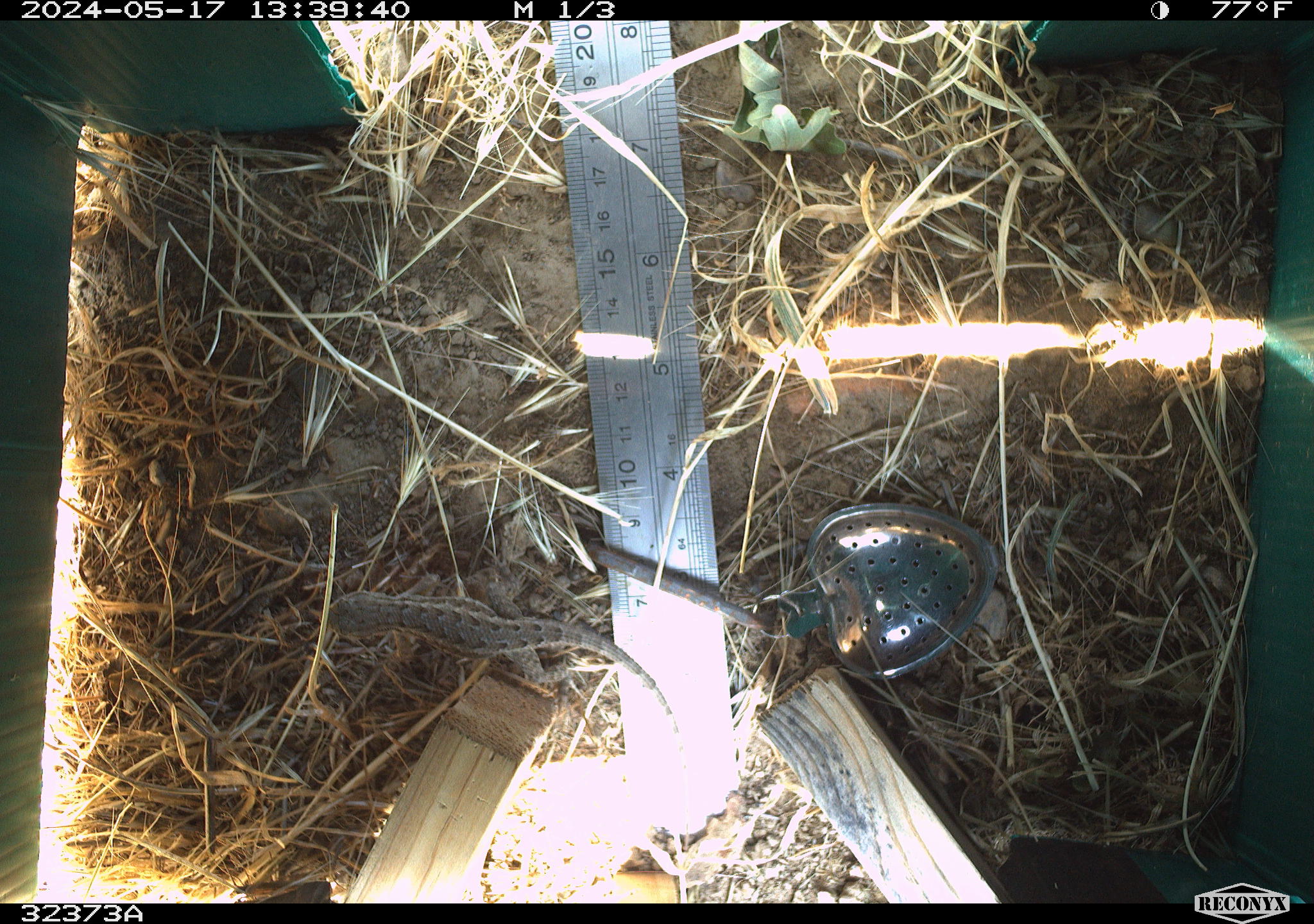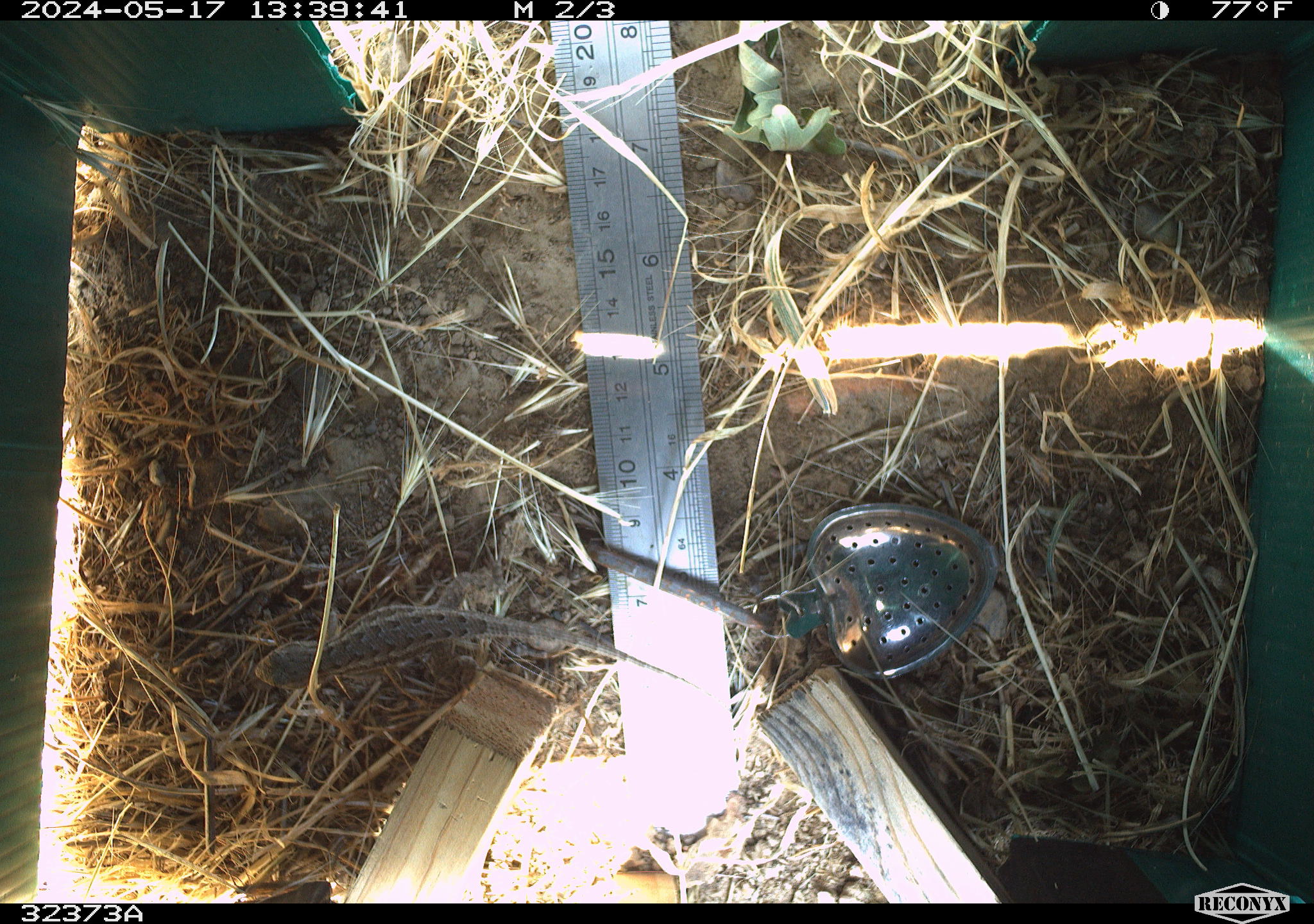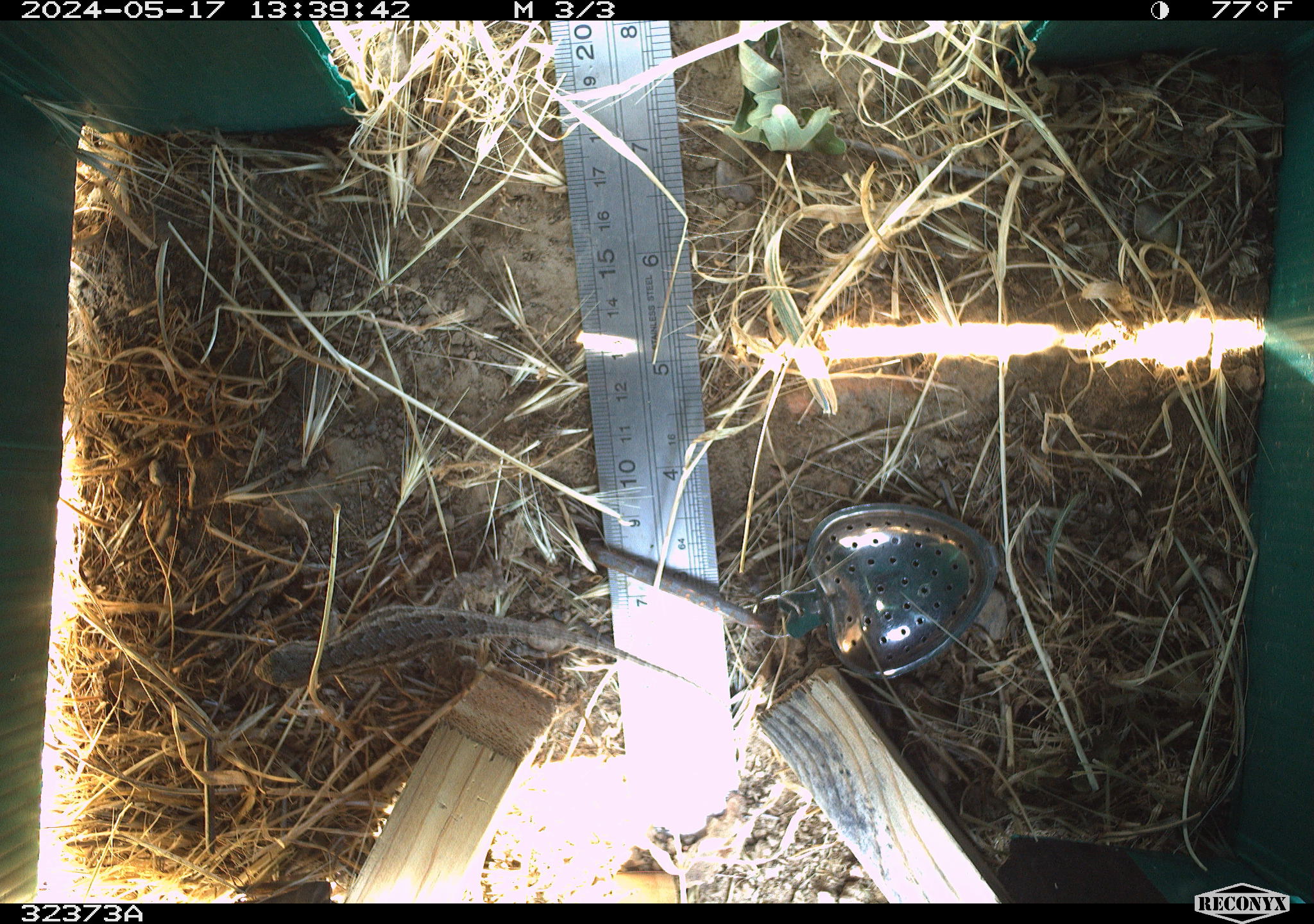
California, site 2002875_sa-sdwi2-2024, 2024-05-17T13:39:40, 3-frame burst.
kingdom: Animalia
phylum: Chordata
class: Reptilia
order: Squamata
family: Phrynosomatidae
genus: Sceloporus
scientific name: Sceloporus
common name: spiny lizards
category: sceloporus species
Sceloporus species (spiny lizards) (Sceloporus).